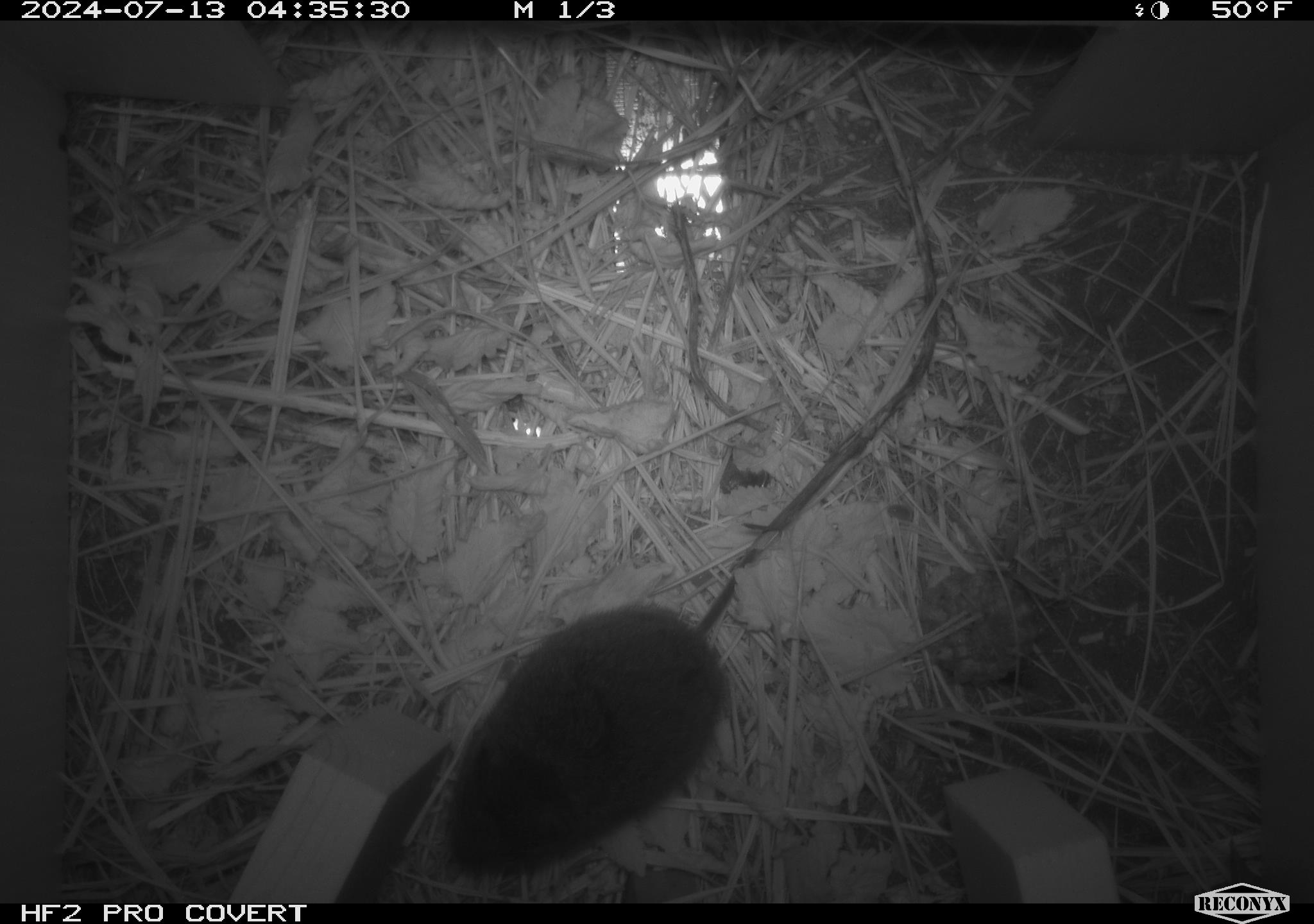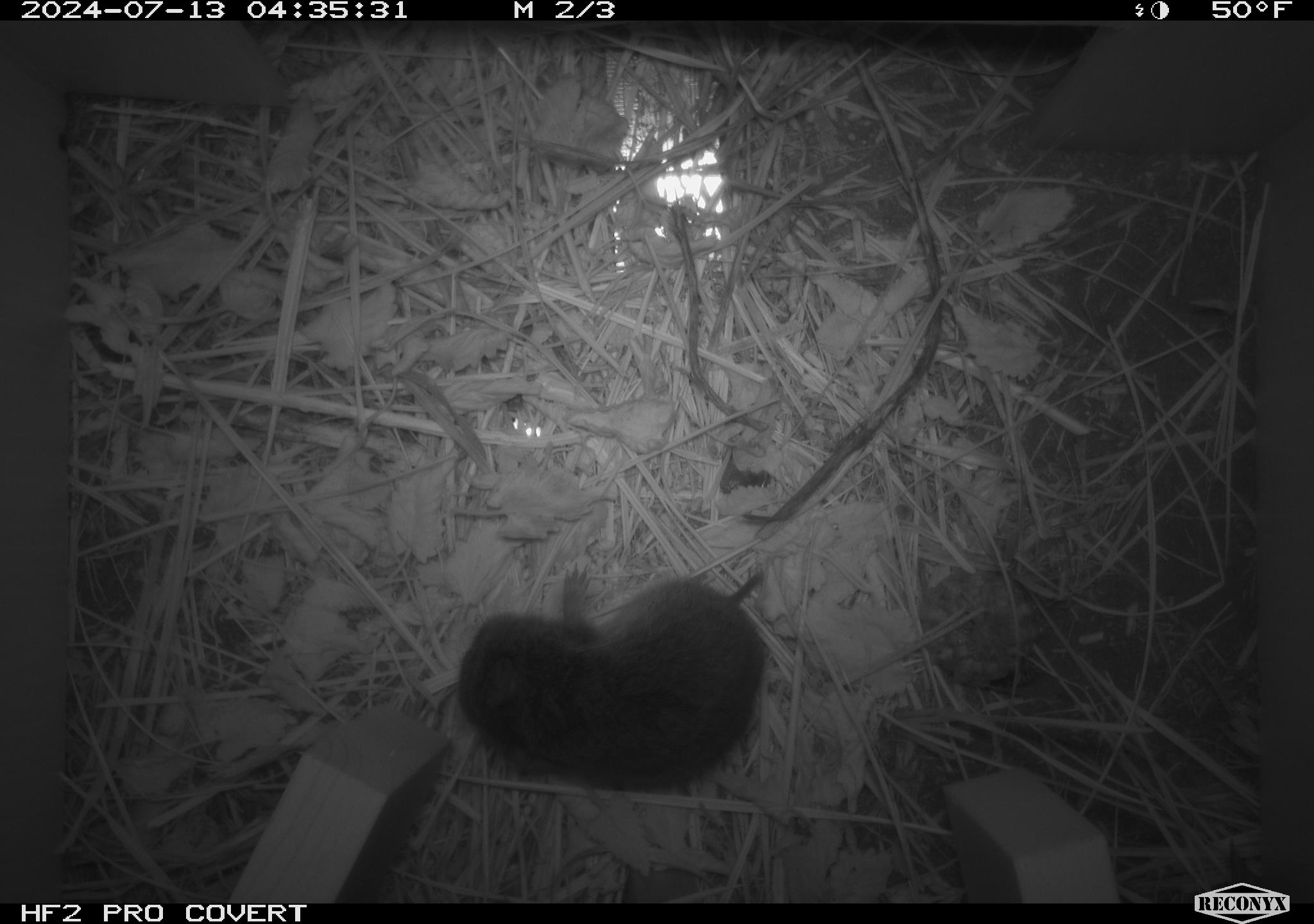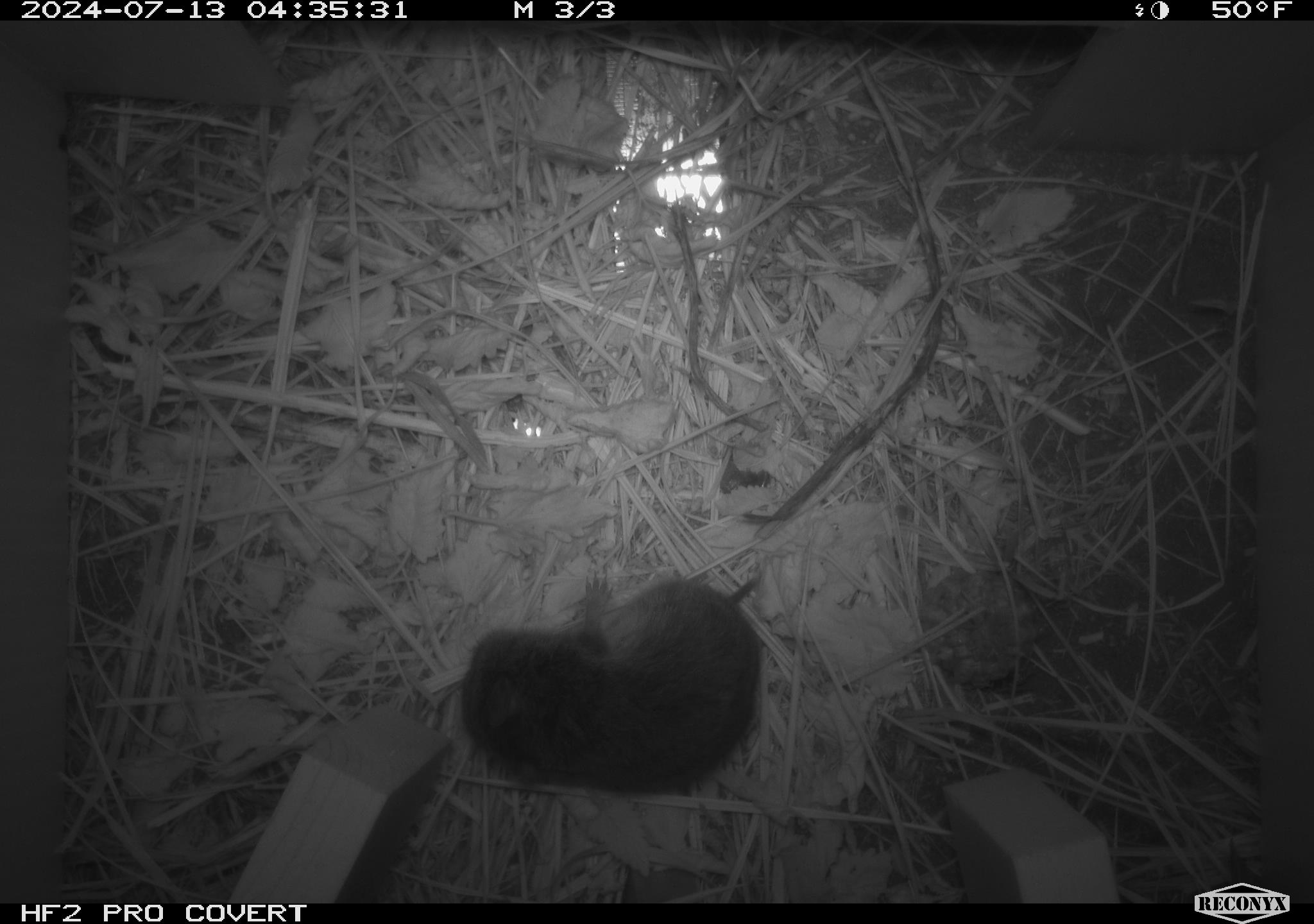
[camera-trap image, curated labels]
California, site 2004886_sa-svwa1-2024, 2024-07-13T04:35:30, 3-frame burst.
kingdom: Animalia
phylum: Chordata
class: Mammalia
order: Rodentia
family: Cricetidae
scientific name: Arvicolinae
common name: voles, lemmings, and muskrats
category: arvicolinae subfamily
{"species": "arvicolinae subfamily (voles, lemmings, and muskrats) (Arvicolinae)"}